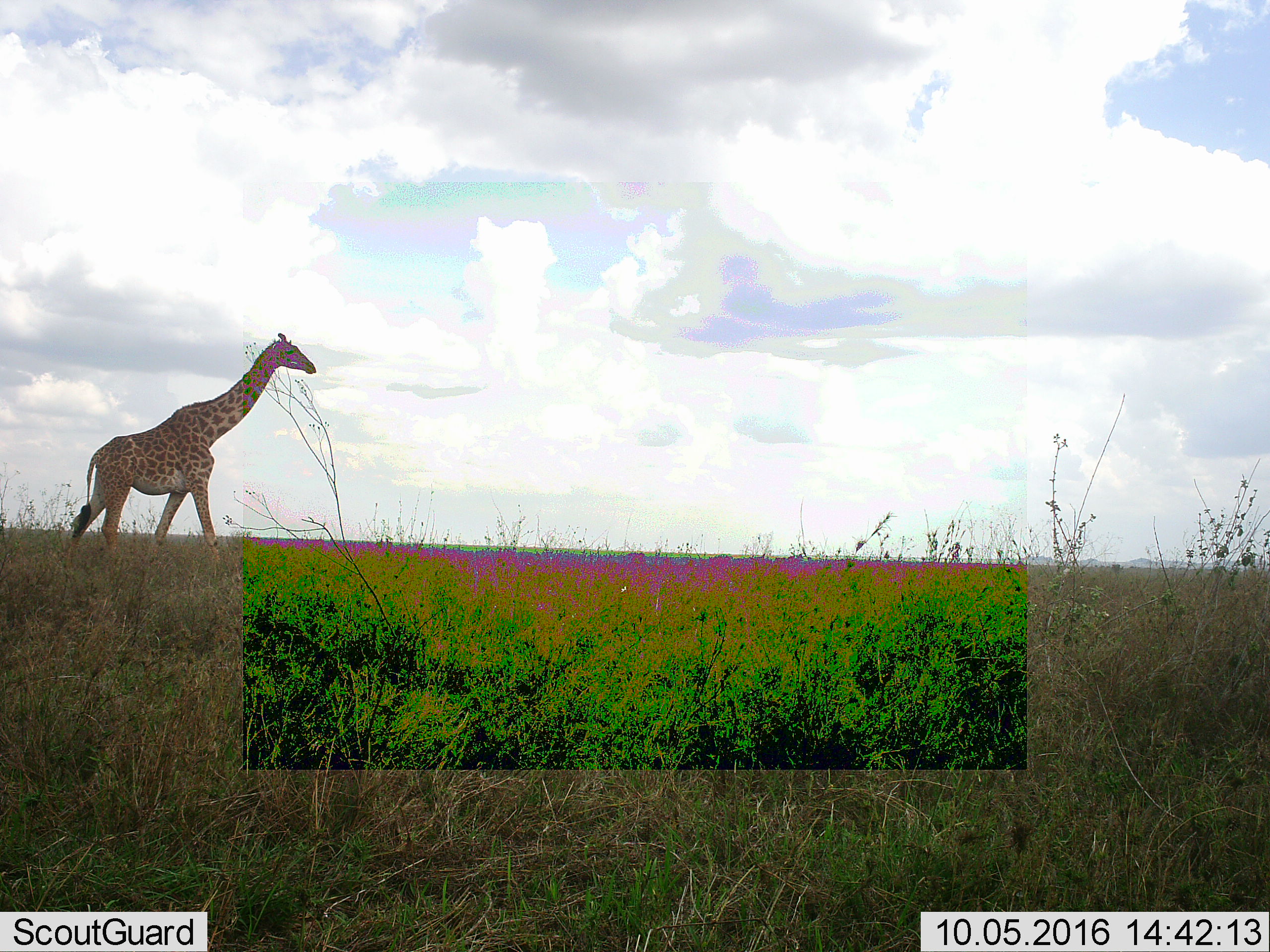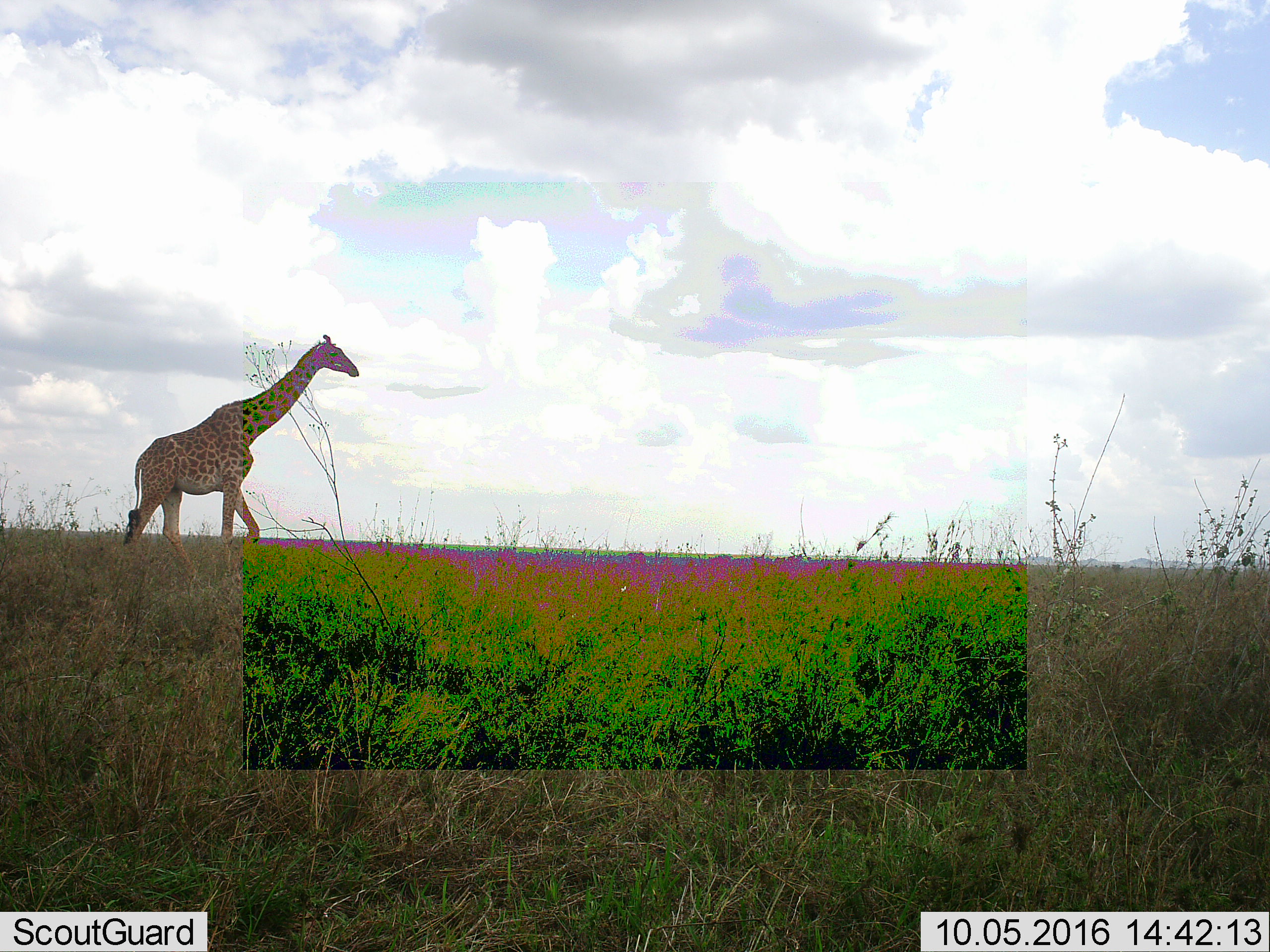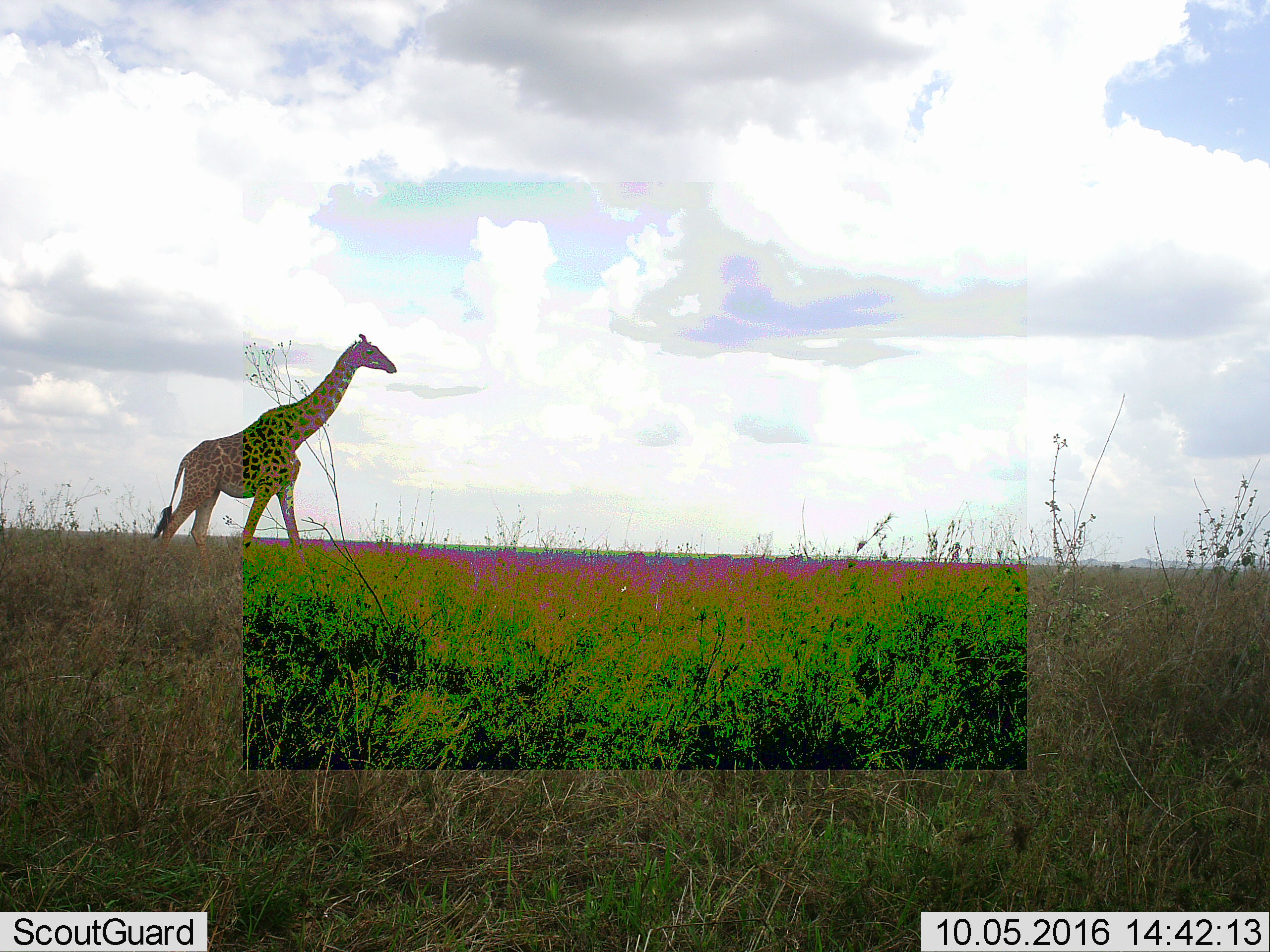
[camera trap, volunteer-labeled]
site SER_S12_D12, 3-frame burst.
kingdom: Animalia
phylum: Chordata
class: Mammalia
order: Artiodactyla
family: Giraffidae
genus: Giraffa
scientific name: Giraffa camelopardalis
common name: giraffe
Giraffe (Giraffa camelopardalis), count 1. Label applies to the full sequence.